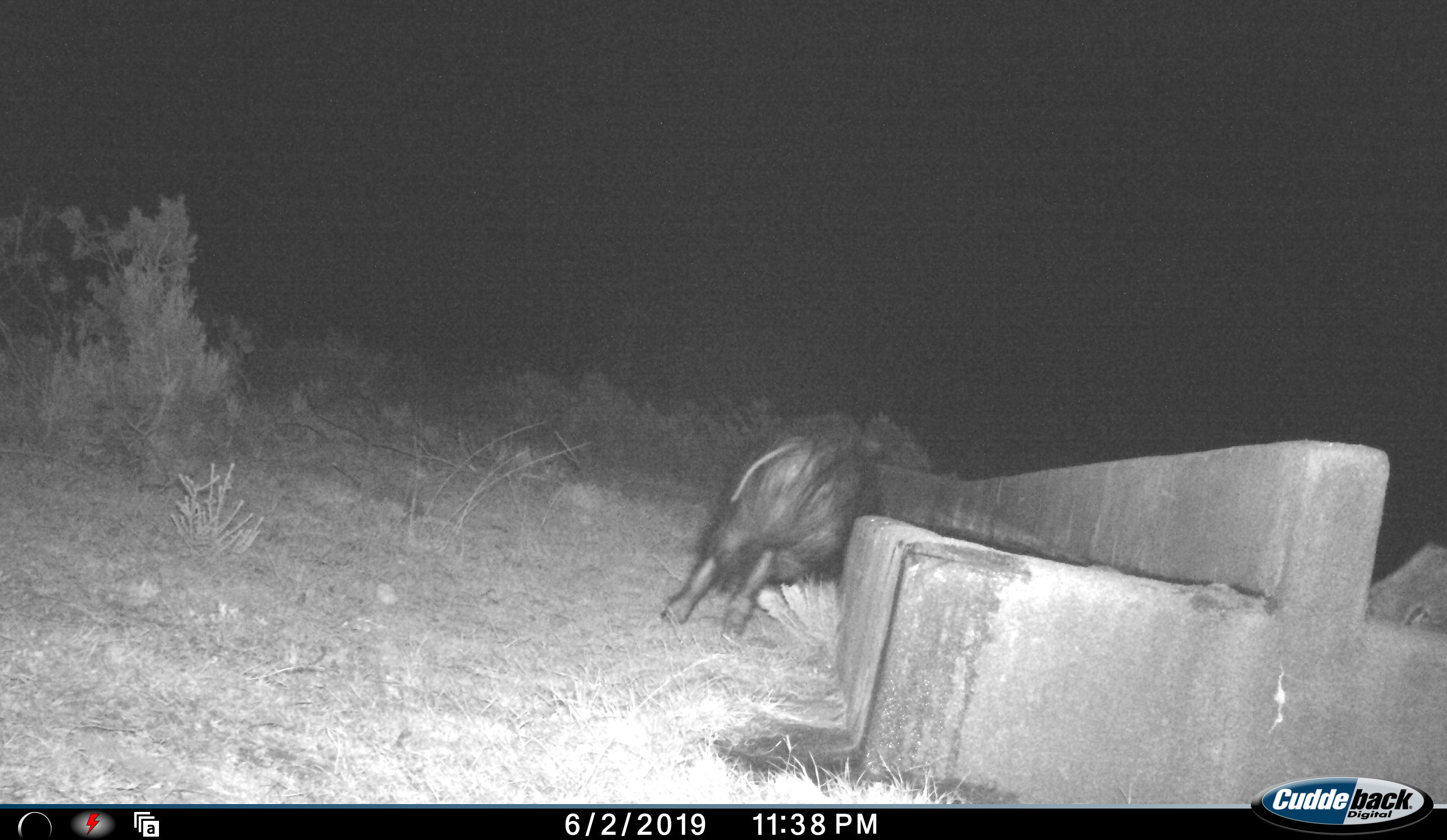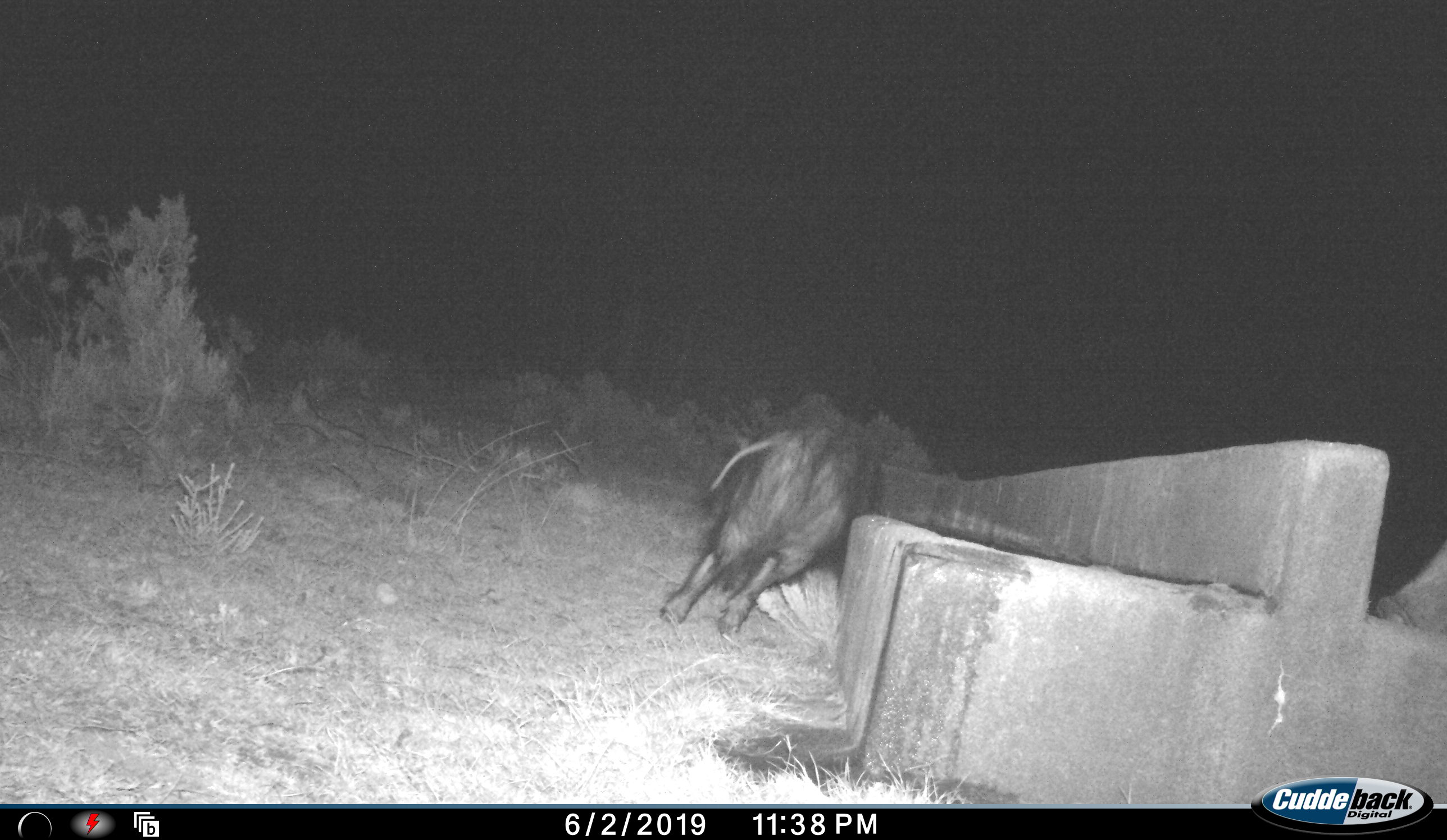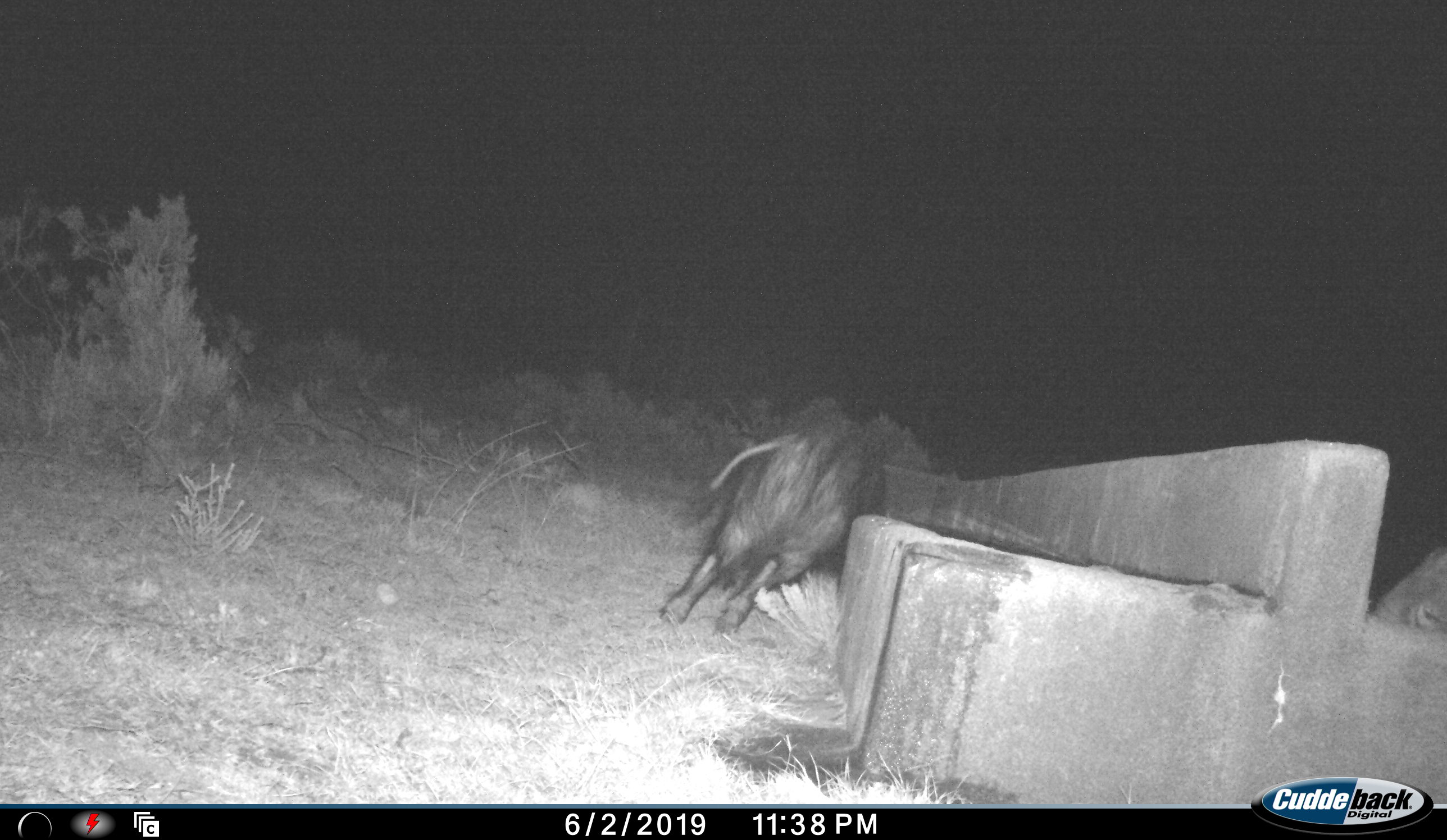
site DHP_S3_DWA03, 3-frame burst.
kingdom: Animalia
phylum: Chordata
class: Mammalia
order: Artiodactyla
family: Suidae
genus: Potamochoerus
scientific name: Potamochoerus larvatus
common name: bushpig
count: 2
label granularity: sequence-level